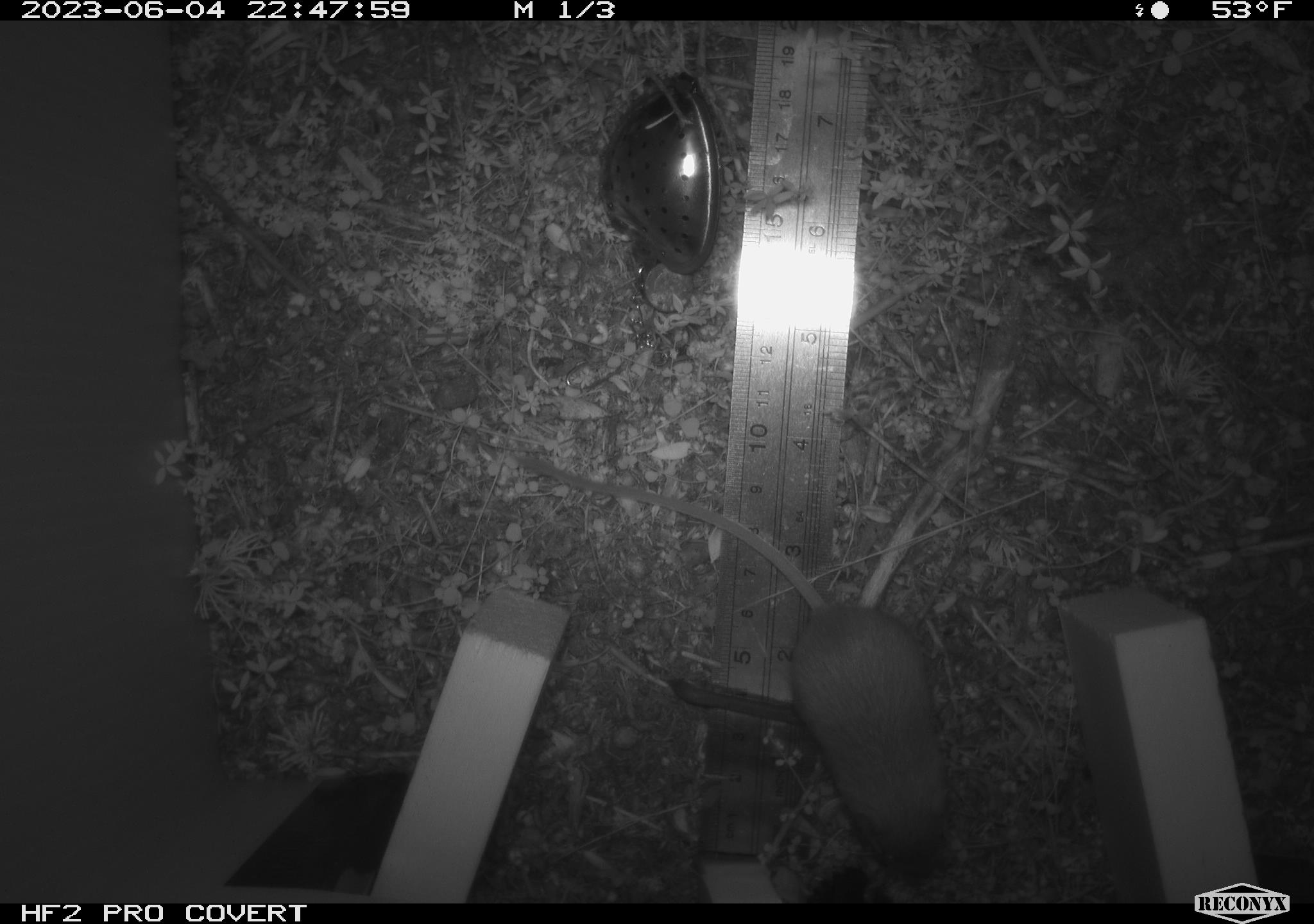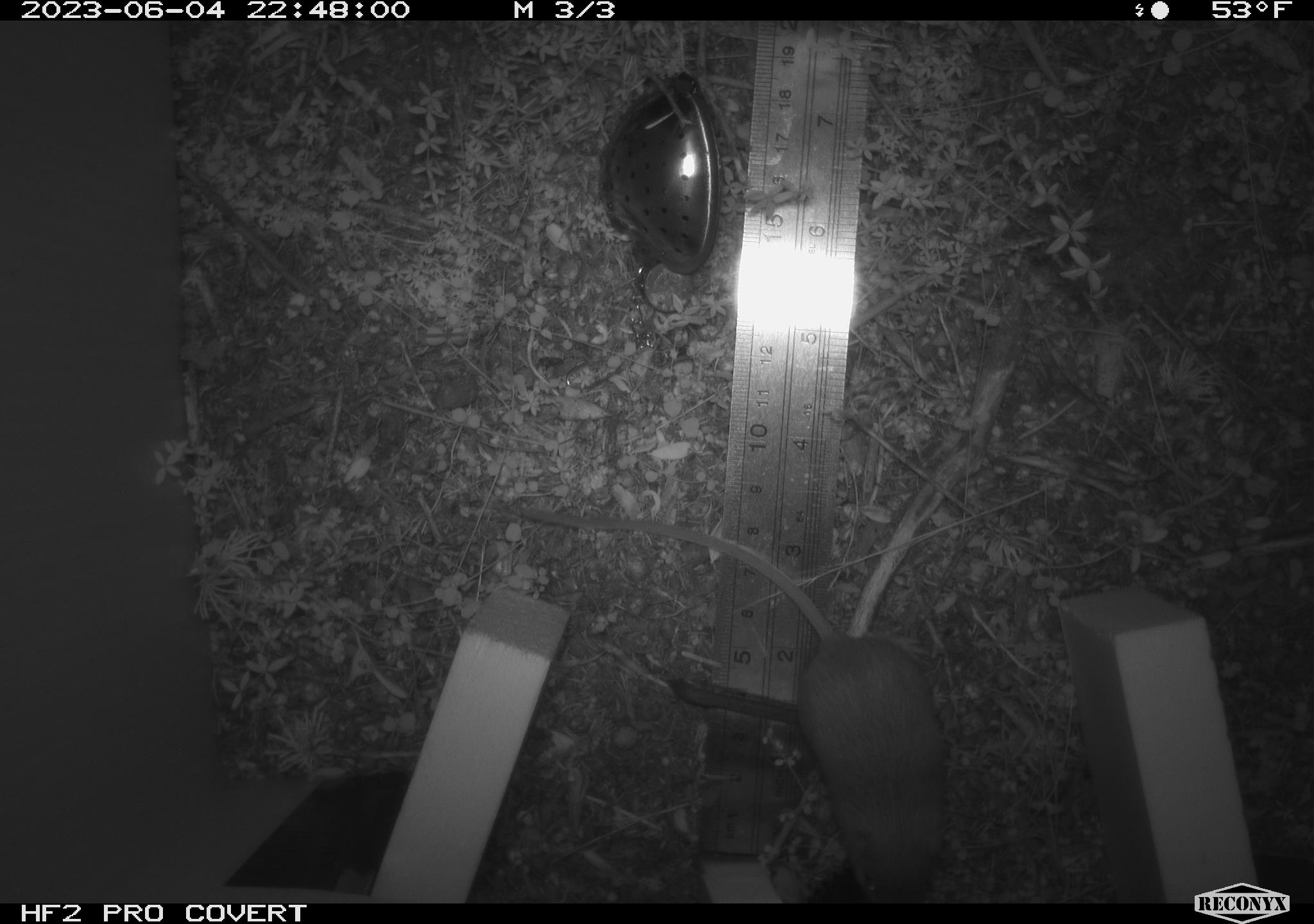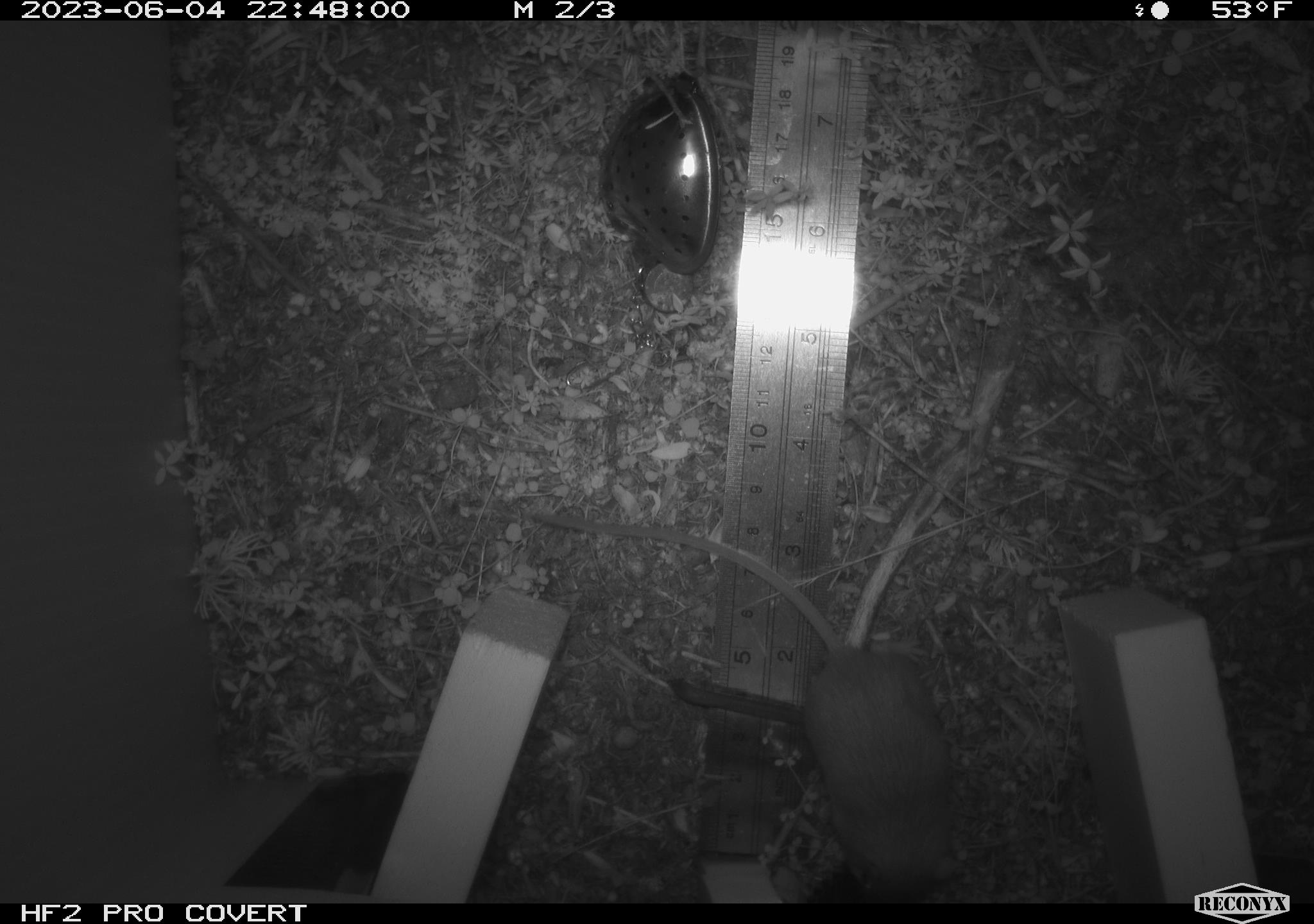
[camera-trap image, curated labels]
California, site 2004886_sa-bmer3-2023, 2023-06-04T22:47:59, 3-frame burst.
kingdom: Animalia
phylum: Chordata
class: Mammalia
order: Rodentia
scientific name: Rodentia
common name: mouse species